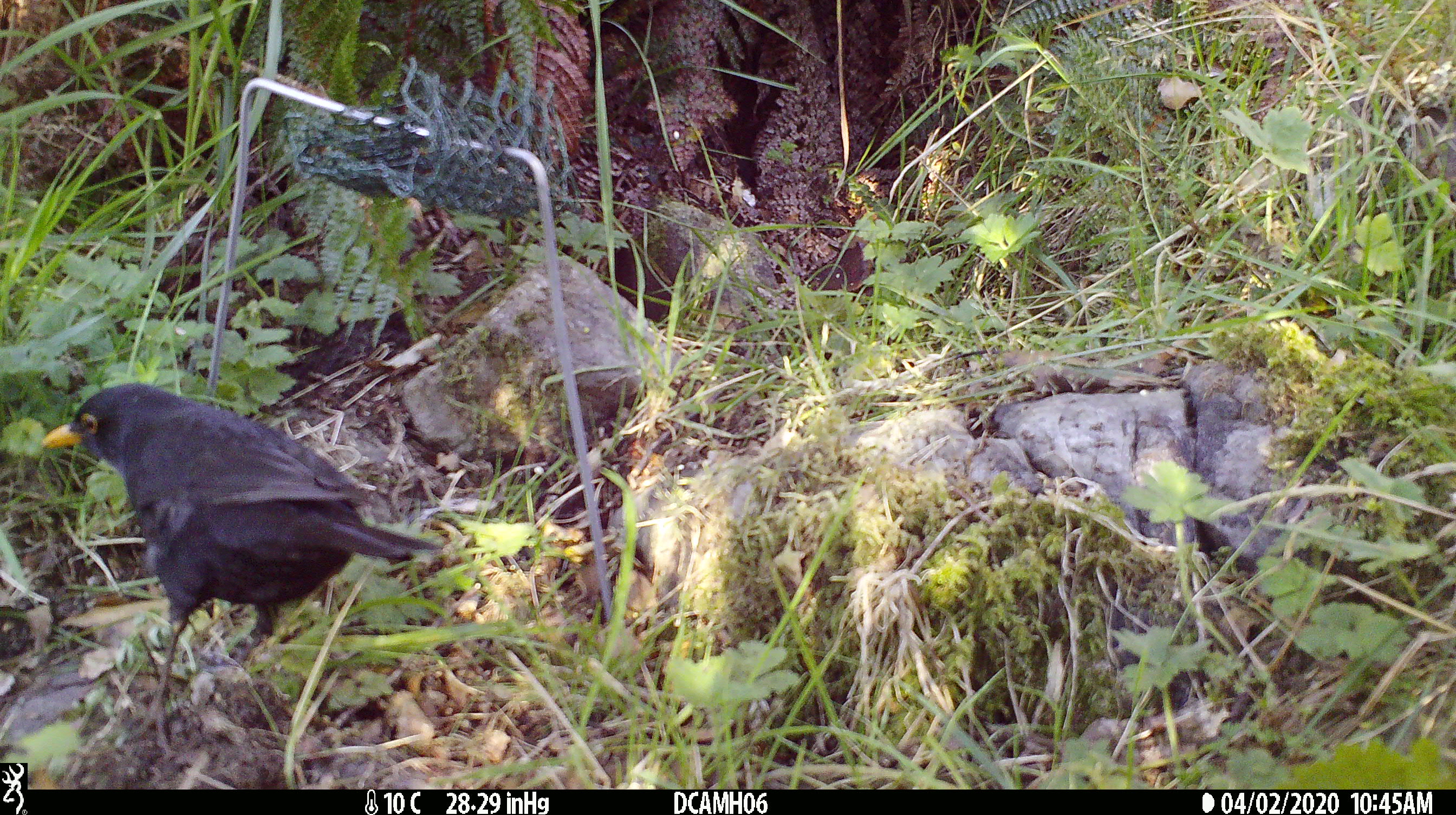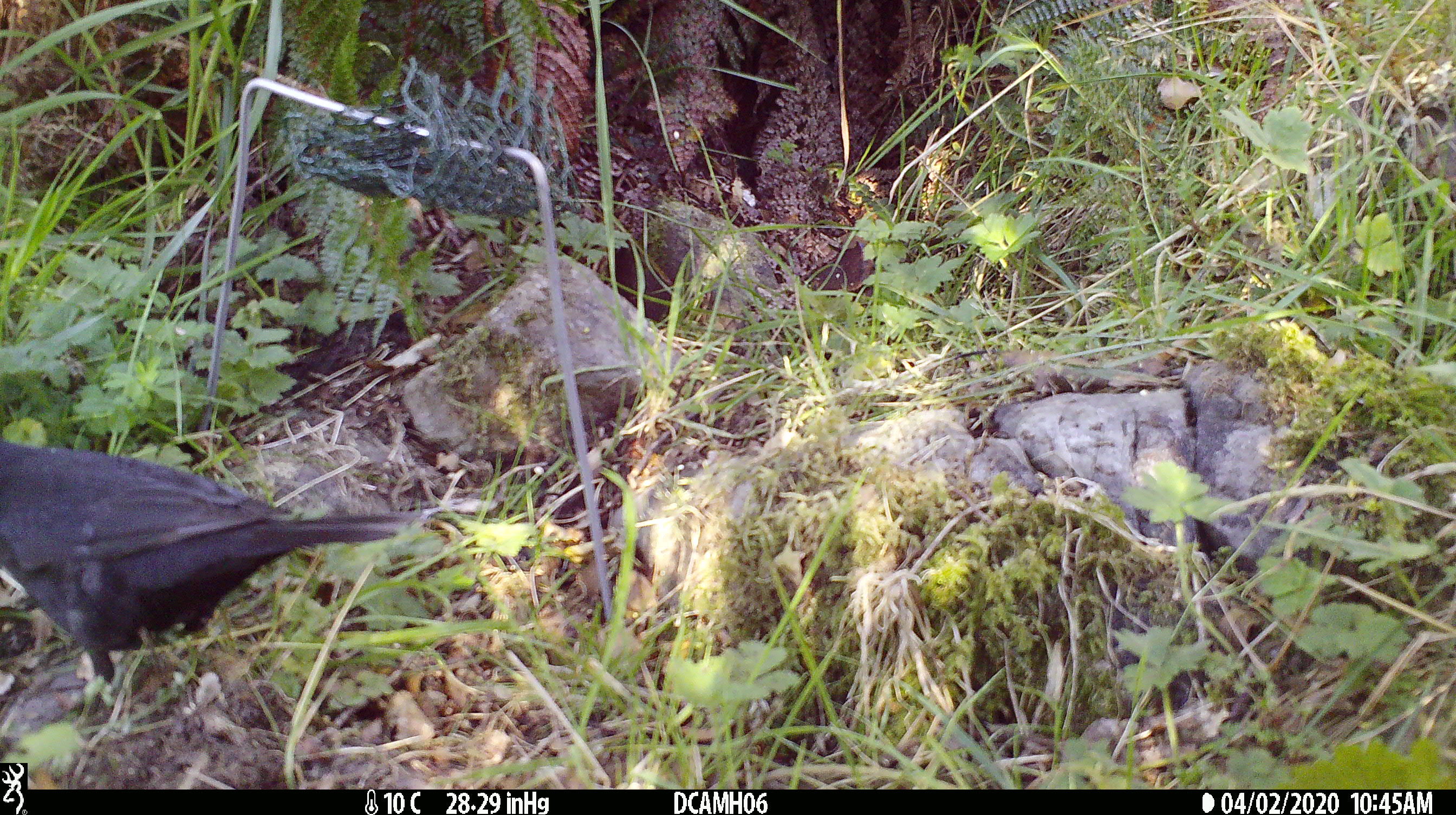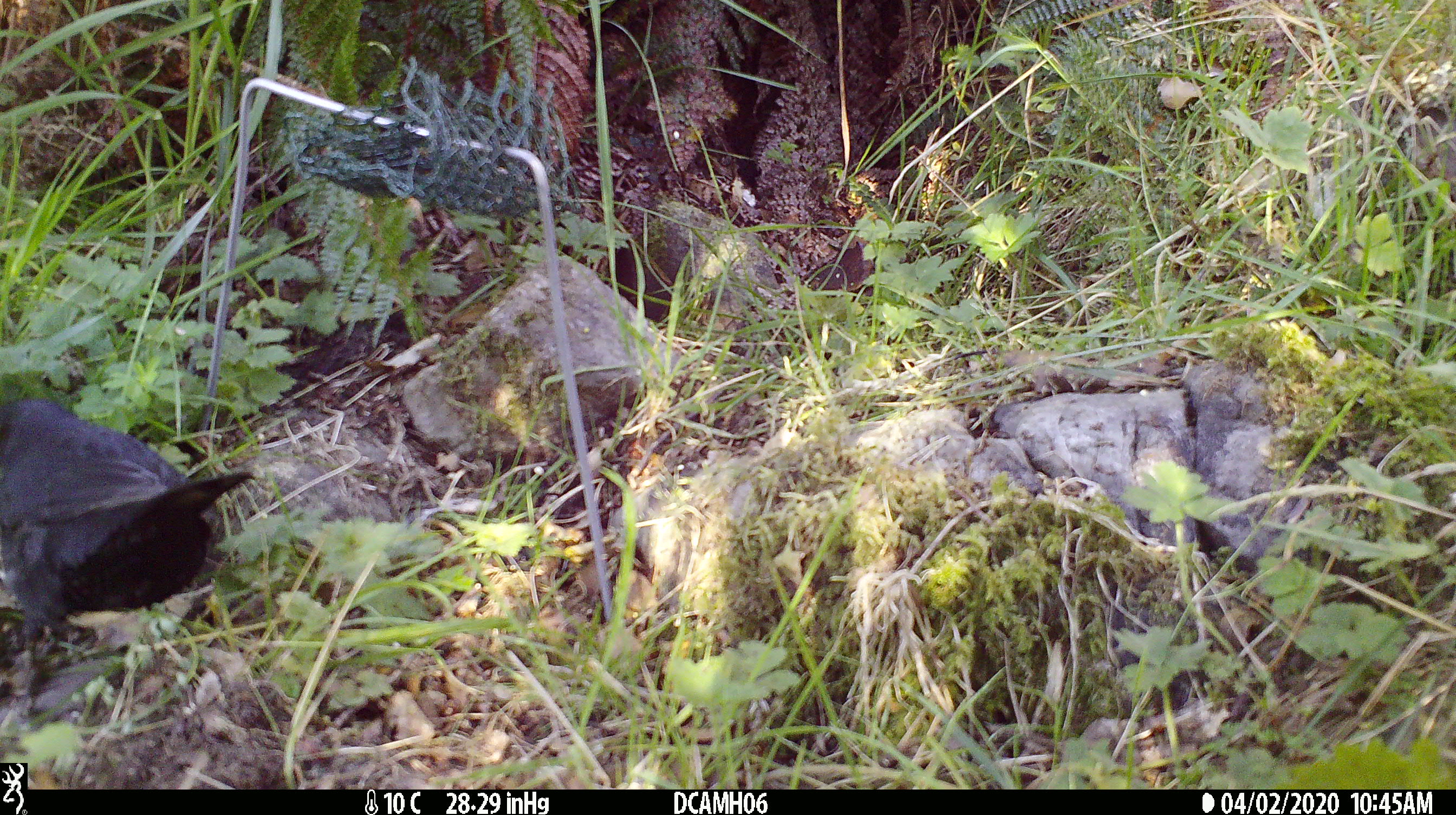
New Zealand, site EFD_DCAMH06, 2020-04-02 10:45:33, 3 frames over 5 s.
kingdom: Animalia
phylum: Chordata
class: Aves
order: Passeriformes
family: Turdidae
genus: Turdus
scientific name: Turdus merula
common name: eurasian blackbird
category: blackbird